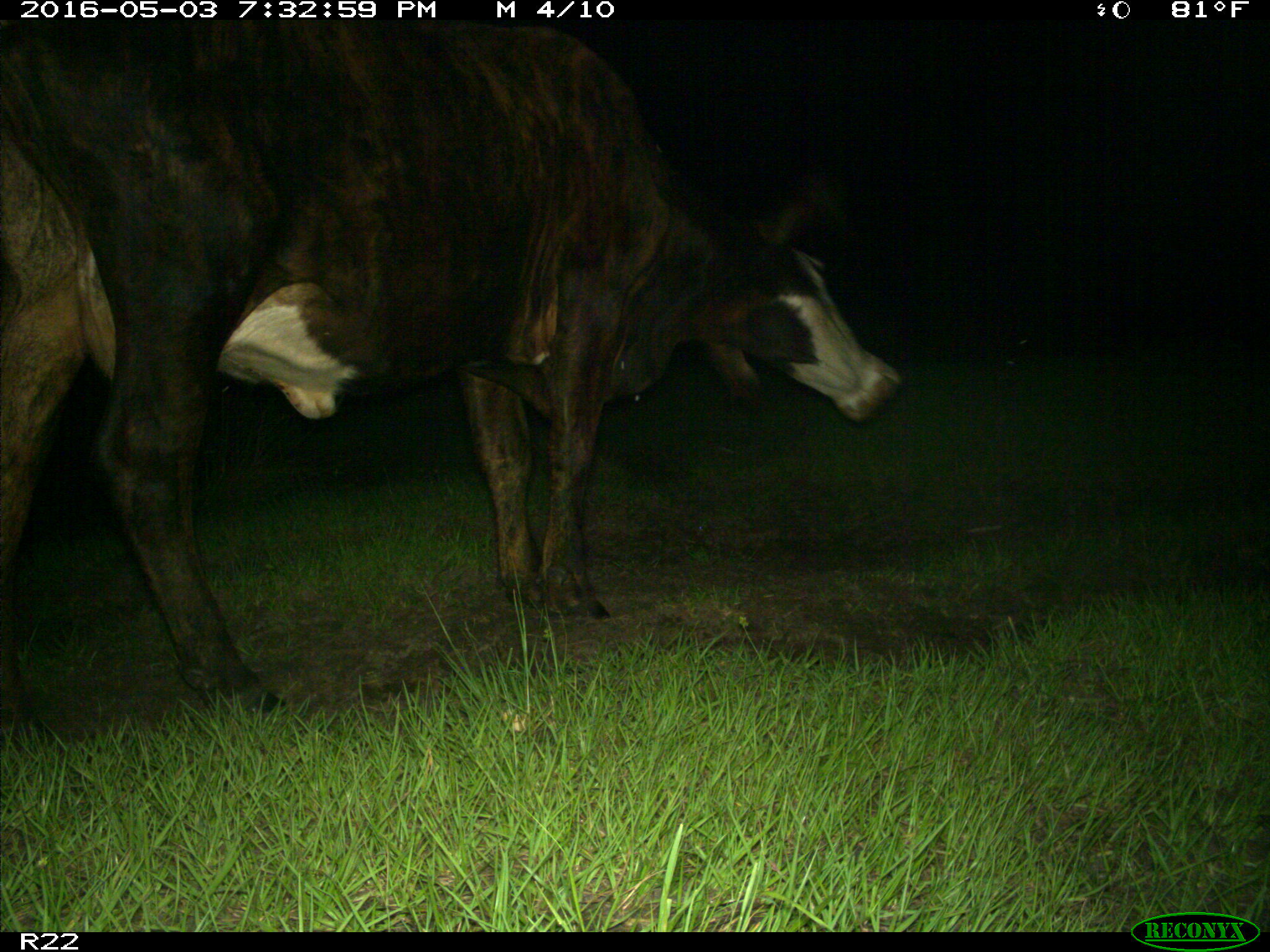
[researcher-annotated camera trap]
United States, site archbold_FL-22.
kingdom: Animalia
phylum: Chordata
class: Mammalia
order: Artiodactyla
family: Bovidae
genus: Bos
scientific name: Bos taurus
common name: domestic cow